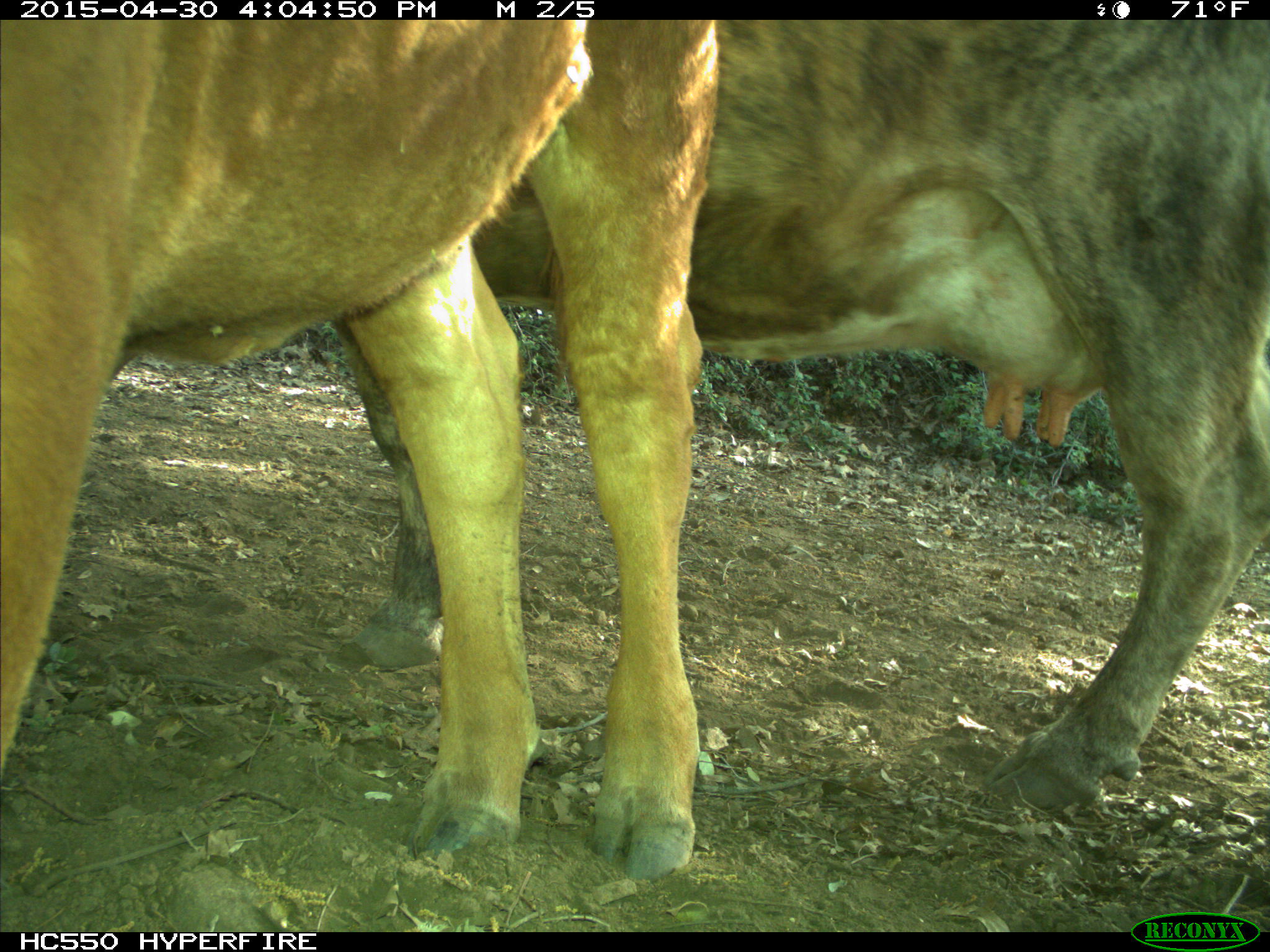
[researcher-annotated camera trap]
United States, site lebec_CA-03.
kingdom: Animalia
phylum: Chordata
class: Mammalia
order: Artiodactyla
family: Bovidae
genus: Bos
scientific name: Bos taurus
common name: domestic cow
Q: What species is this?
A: Bos taurus (domestic cow).